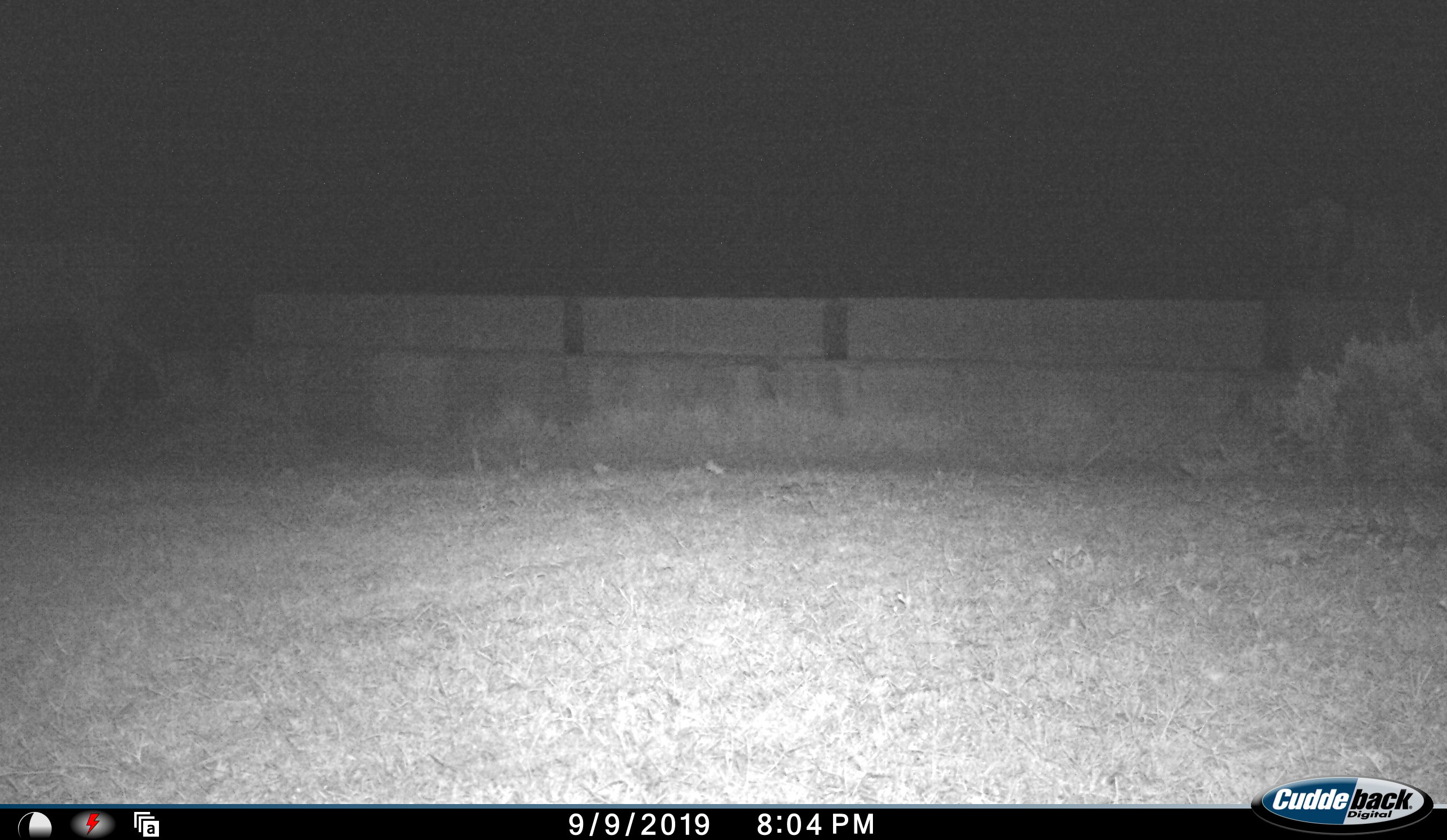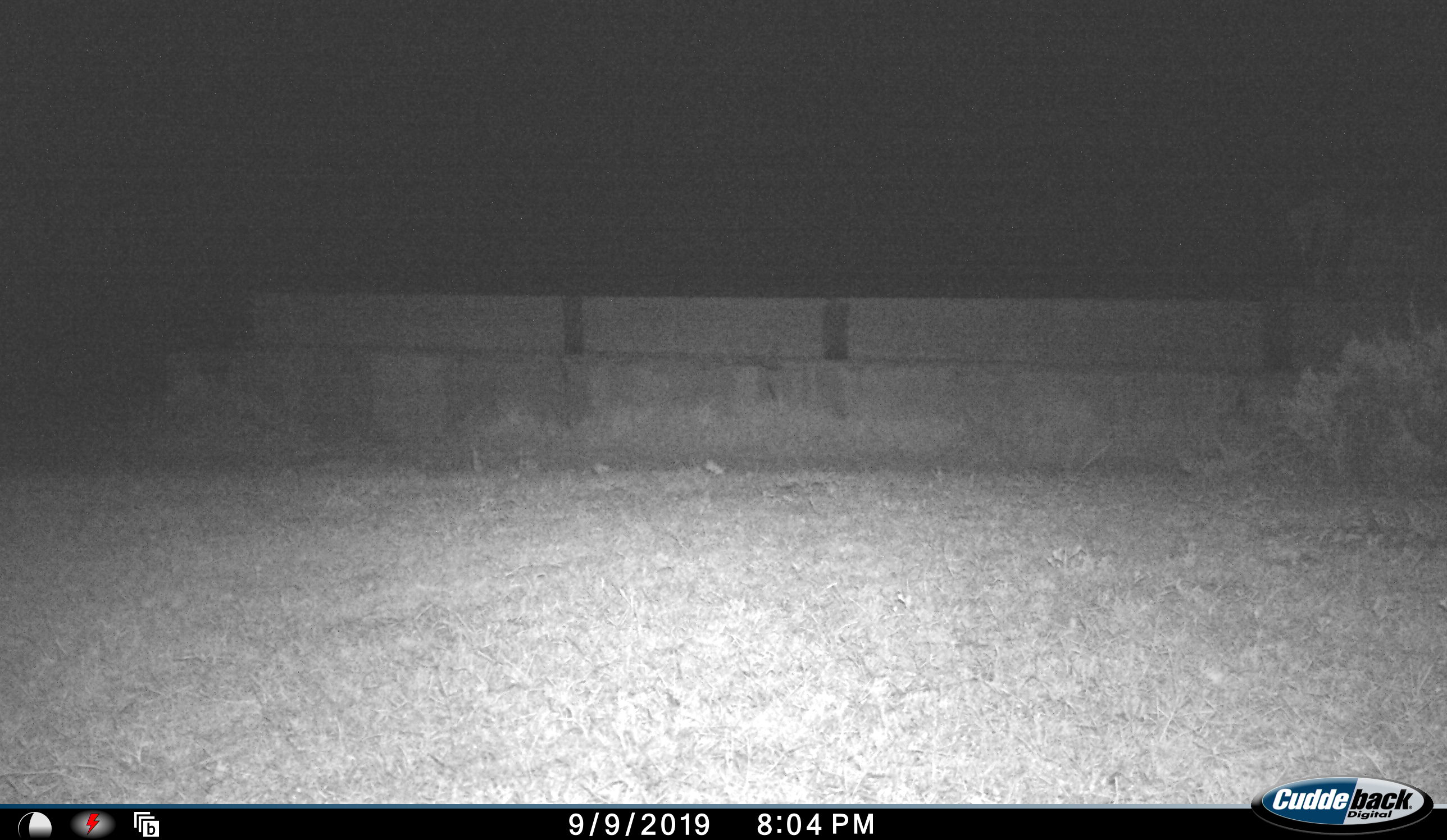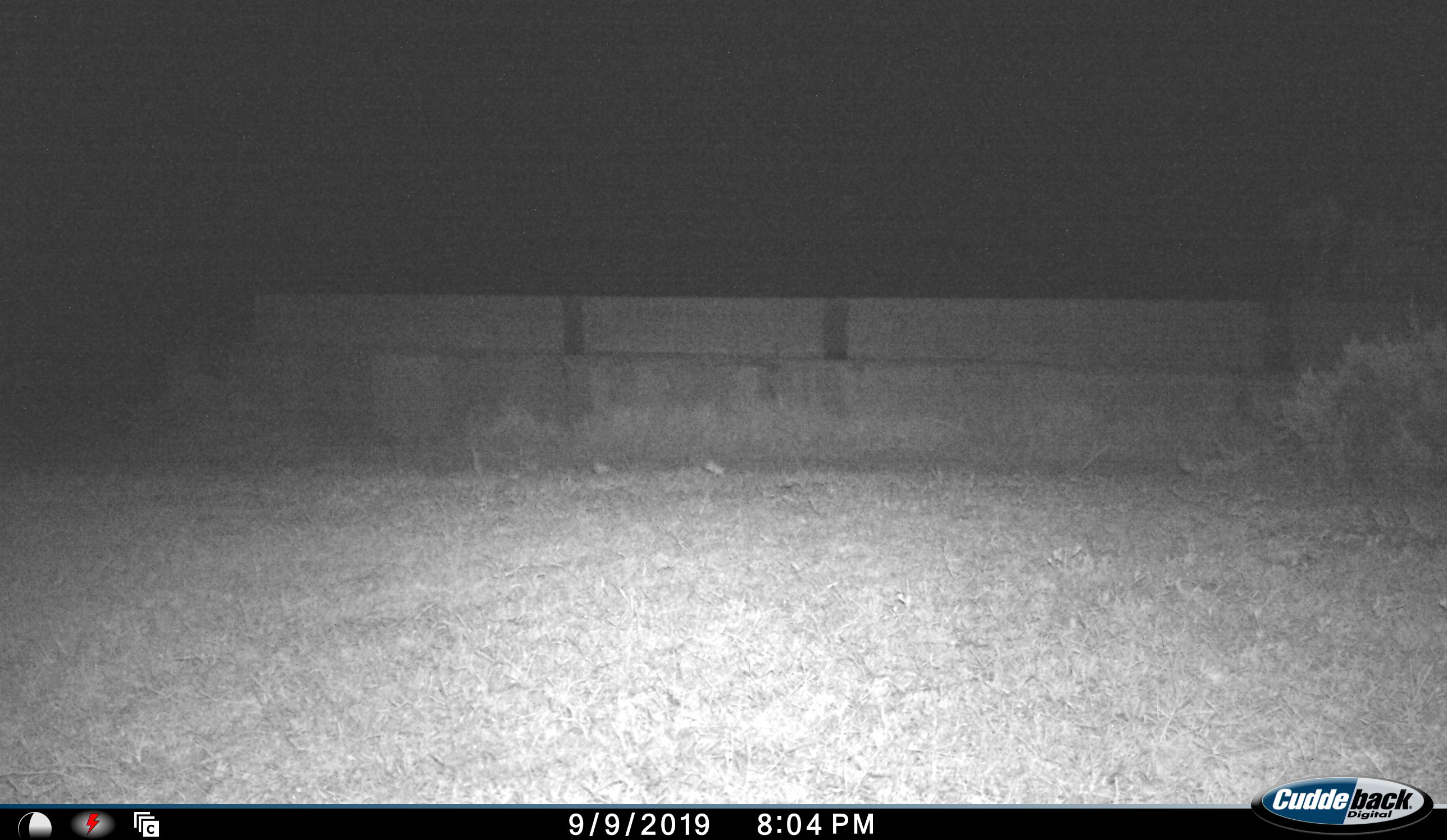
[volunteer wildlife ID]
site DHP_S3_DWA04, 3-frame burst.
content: unidentified animal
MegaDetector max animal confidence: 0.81